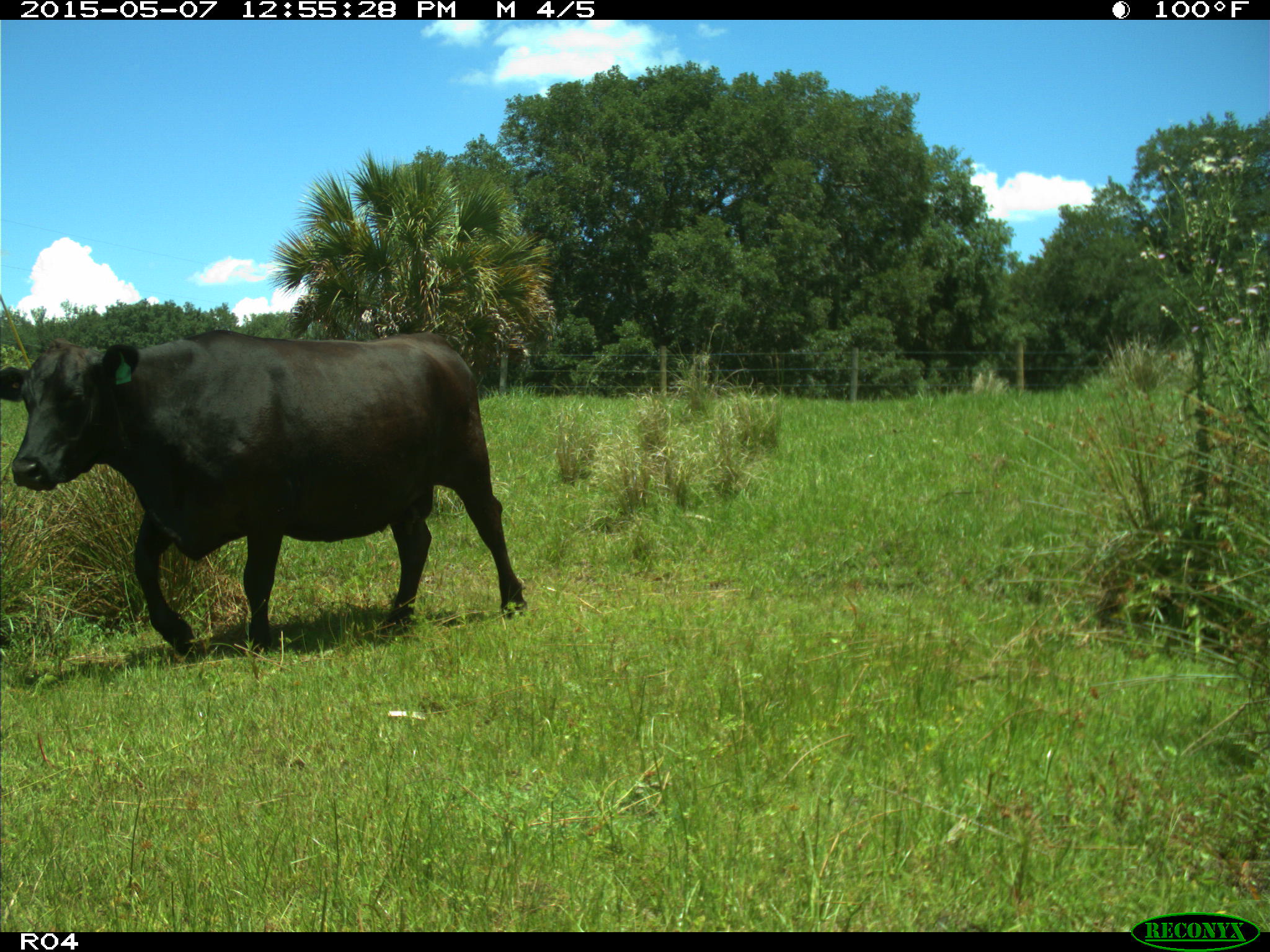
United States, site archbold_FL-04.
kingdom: Animalia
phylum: Chordata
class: Mammalia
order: Artiodactyla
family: Bovidae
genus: Bos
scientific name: Bos taurus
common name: domestic cow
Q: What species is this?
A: Bos taurus (domestic cow).